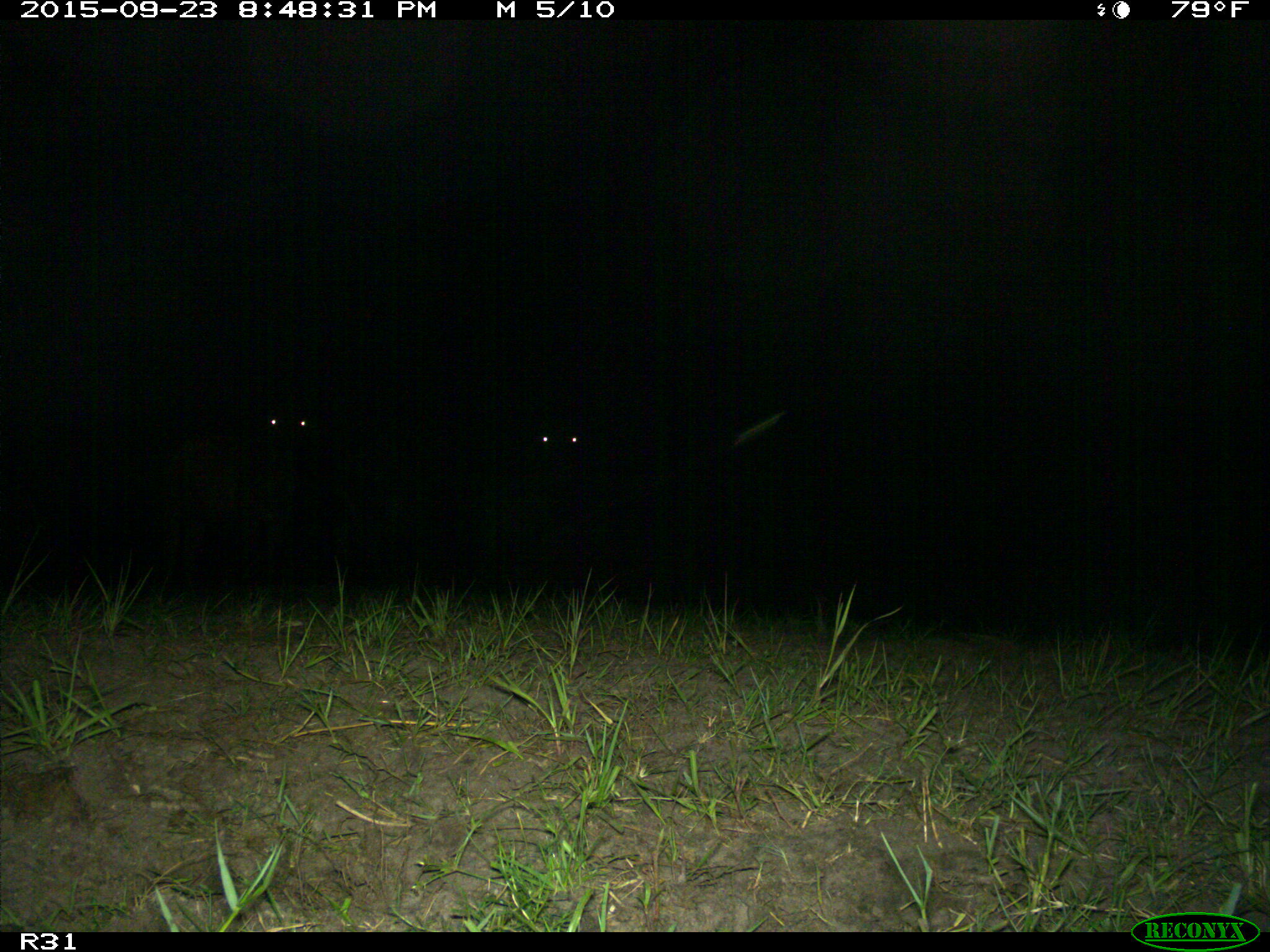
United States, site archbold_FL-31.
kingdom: Animalia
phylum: Chordata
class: Mammalia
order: Artiodactyla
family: Bovidae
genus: Bos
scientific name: Bos taurus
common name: domestic cow